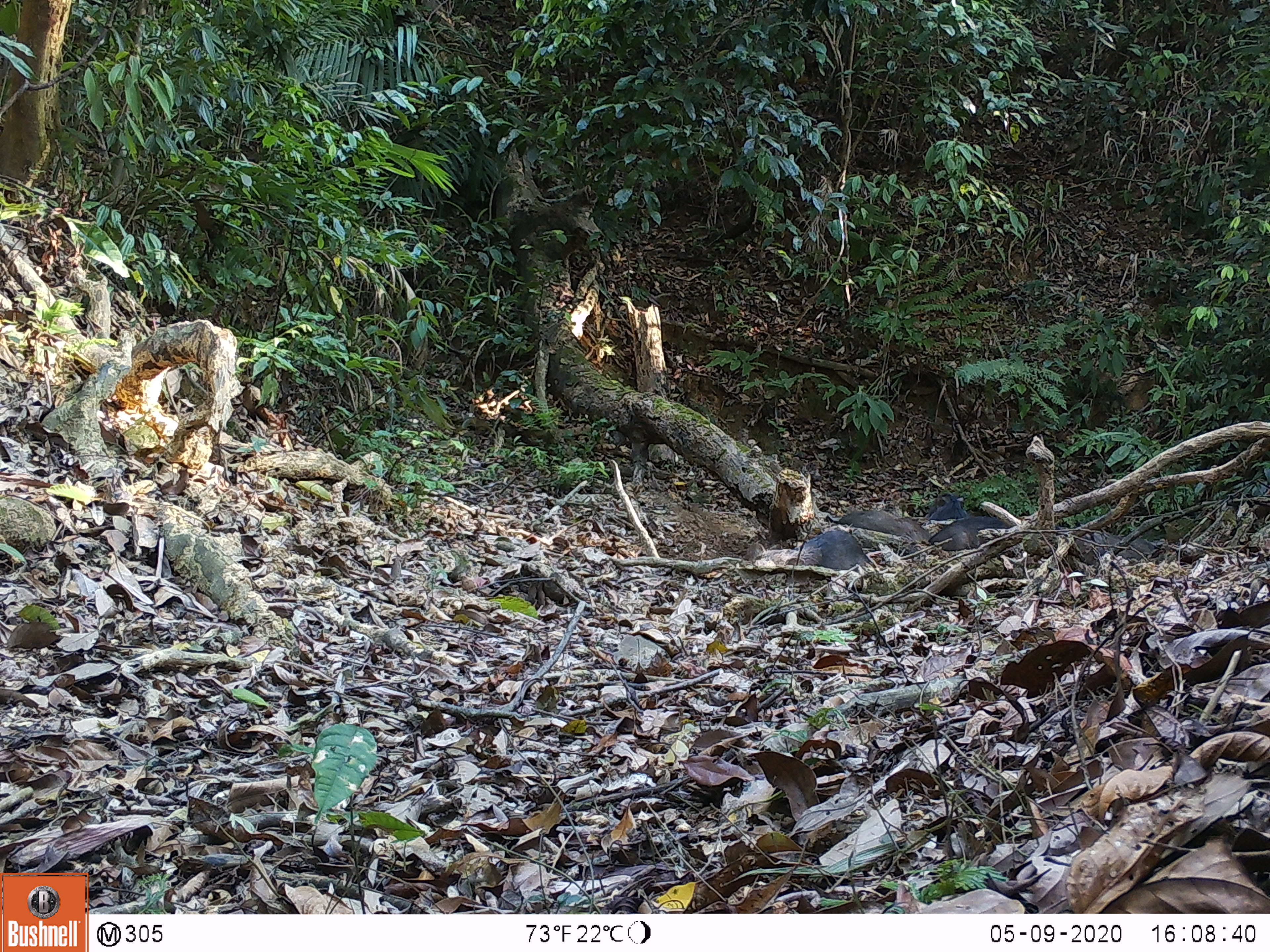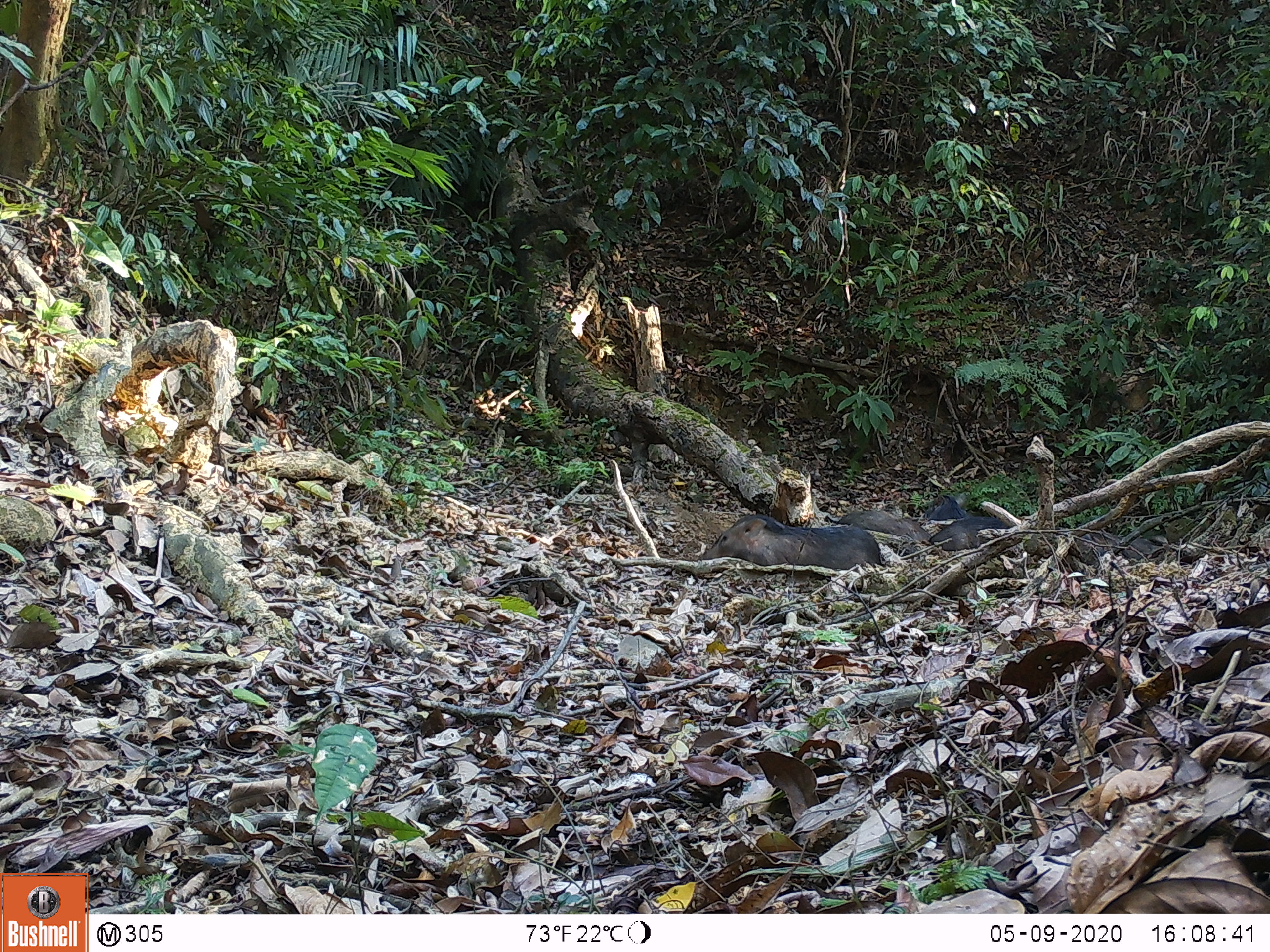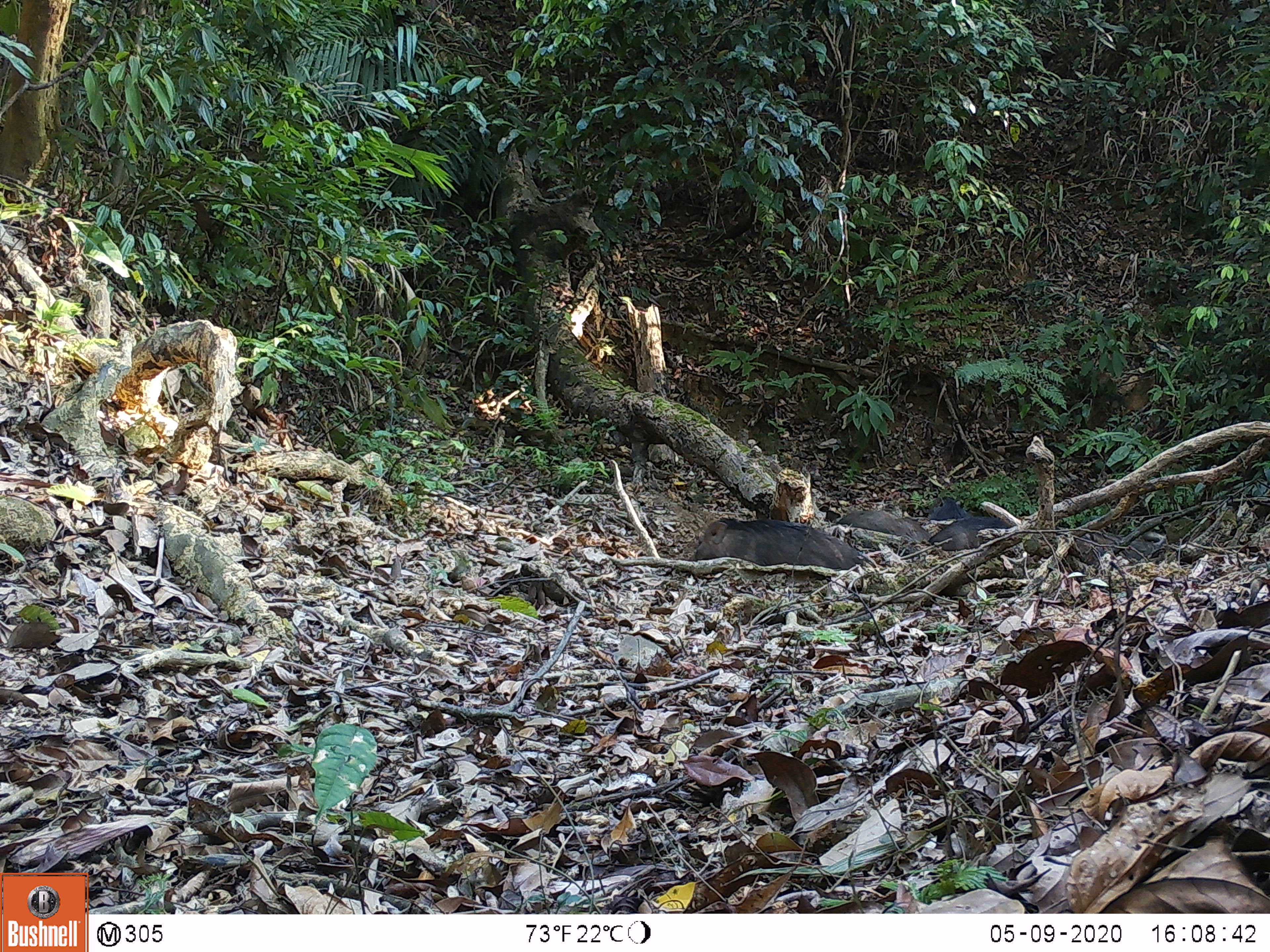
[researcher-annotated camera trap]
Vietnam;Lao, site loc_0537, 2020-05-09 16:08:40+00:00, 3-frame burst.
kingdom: Animalia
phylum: Chordata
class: Mammalia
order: Artiodactyla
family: Suidae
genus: Sus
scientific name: Sus scrofa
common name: eurasian wild pig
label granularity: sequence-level